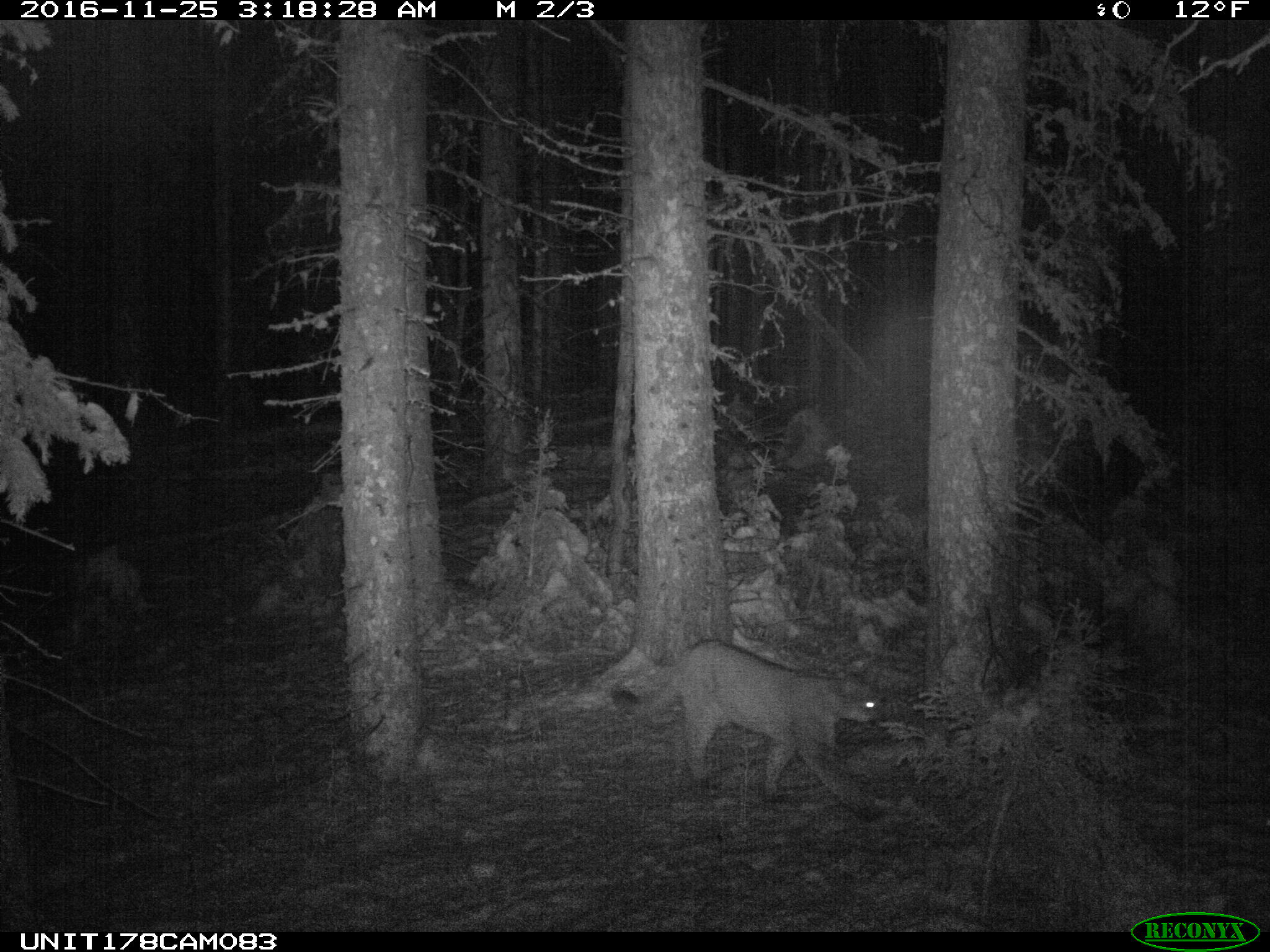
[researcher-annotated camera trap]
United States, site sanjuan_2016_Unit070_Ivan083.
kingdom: Animalia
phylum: Chordata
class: Mammalia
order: Carnivora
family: Felidae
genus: Puma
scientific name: Puma concolor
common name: mountain lion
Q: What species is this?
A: Puma concolor (mountain lion).